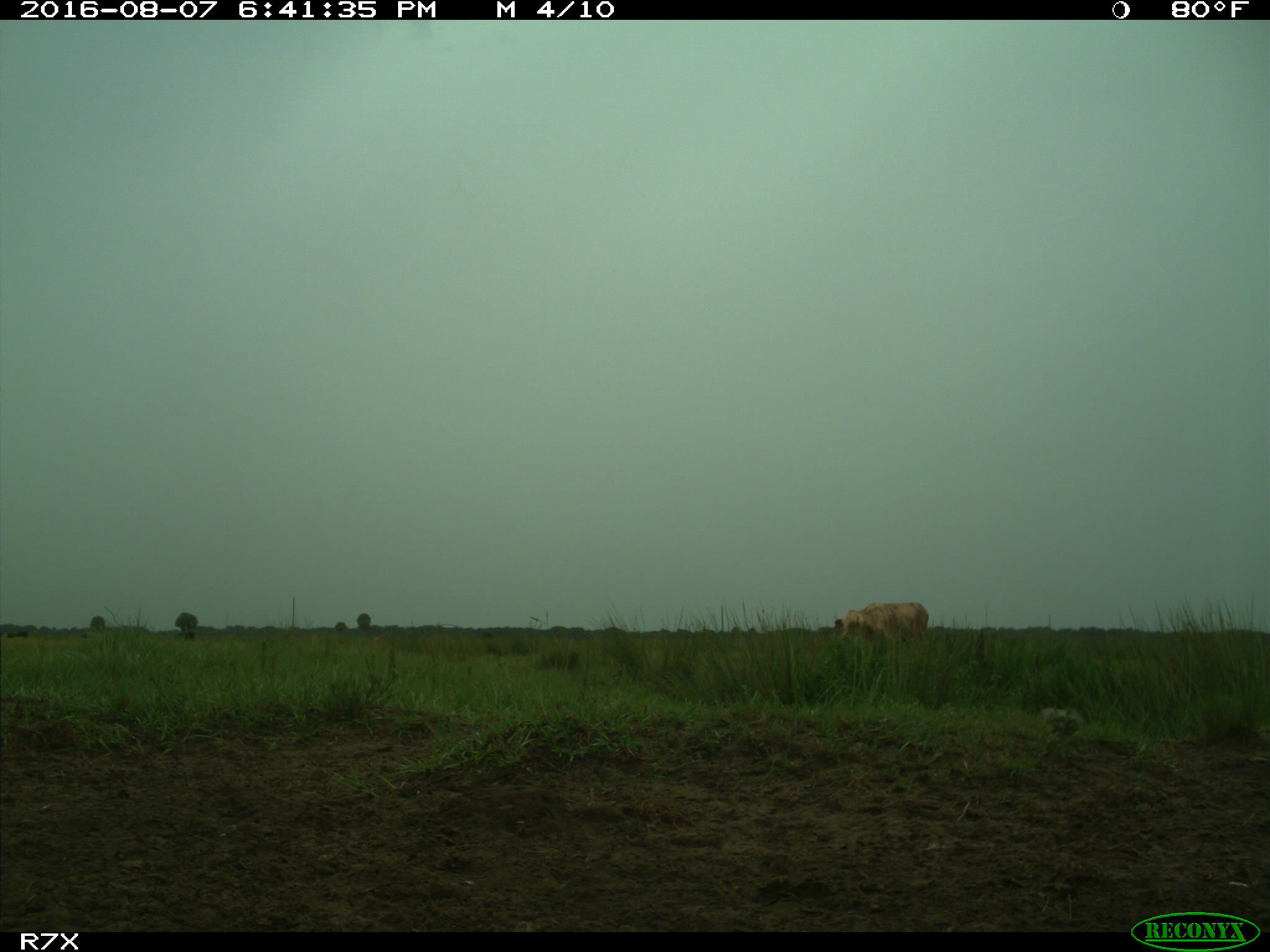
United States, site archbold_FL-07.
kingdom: Animalia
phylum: Chordata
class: Mammalia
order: Artiodactyla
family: Bovidae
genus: Bos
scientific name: Bos taurus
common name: domestic cow